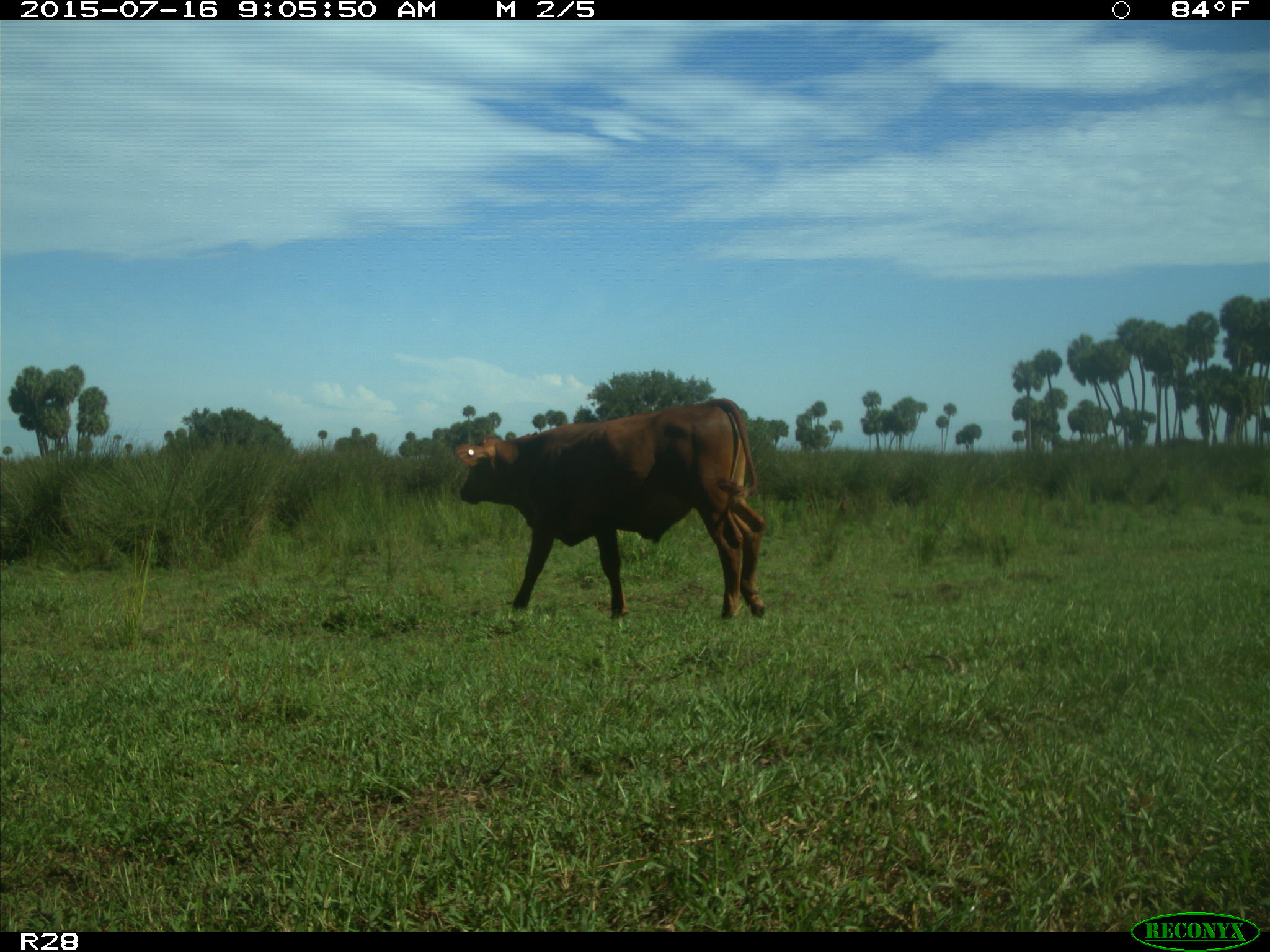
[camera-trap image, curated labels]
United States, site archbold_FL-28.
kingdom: Animalia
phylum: Chordata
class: Mammalia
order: Artiodactyla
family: Bovidae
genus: Bos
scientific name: Bos taurus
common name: domestic cow